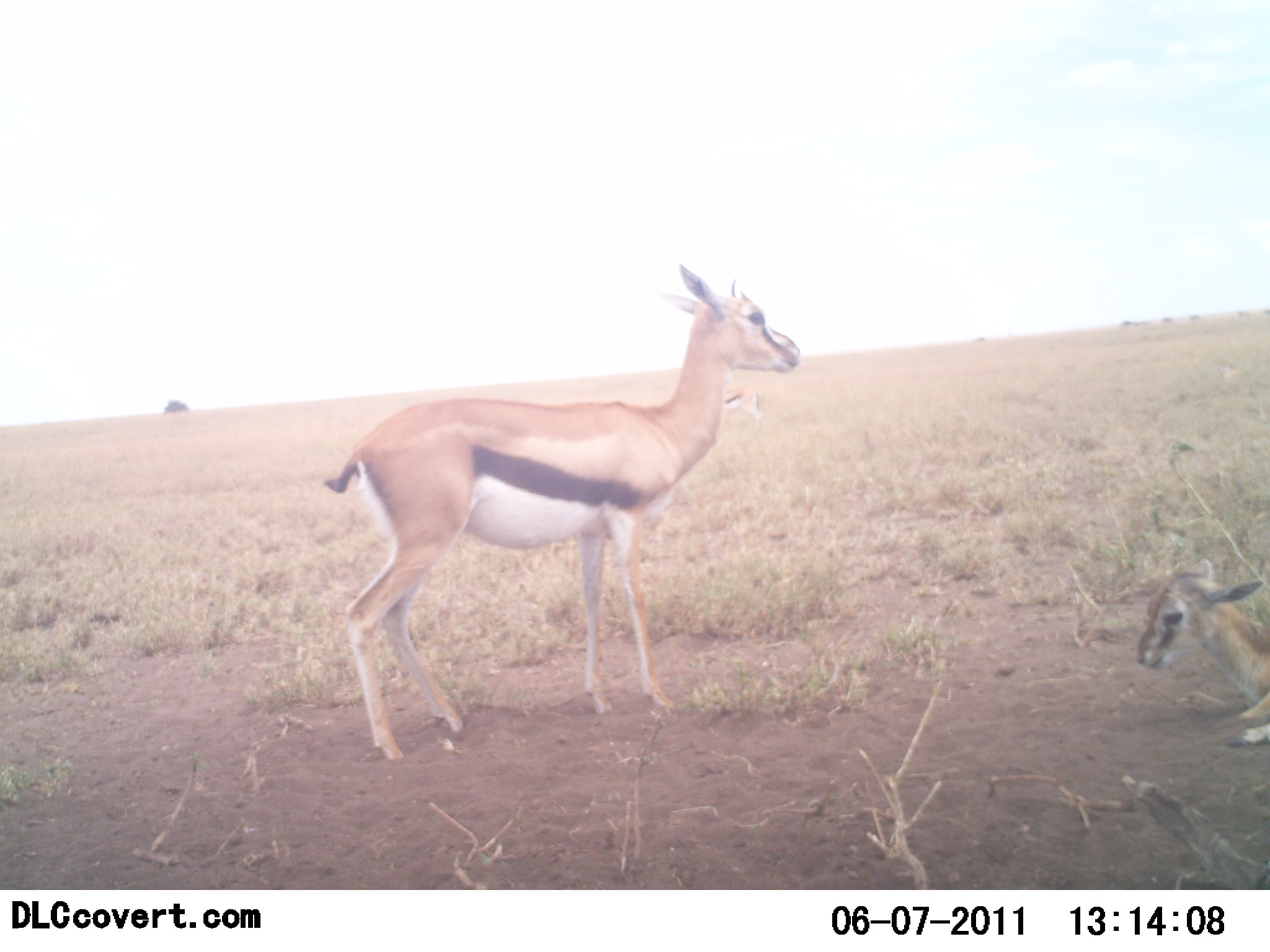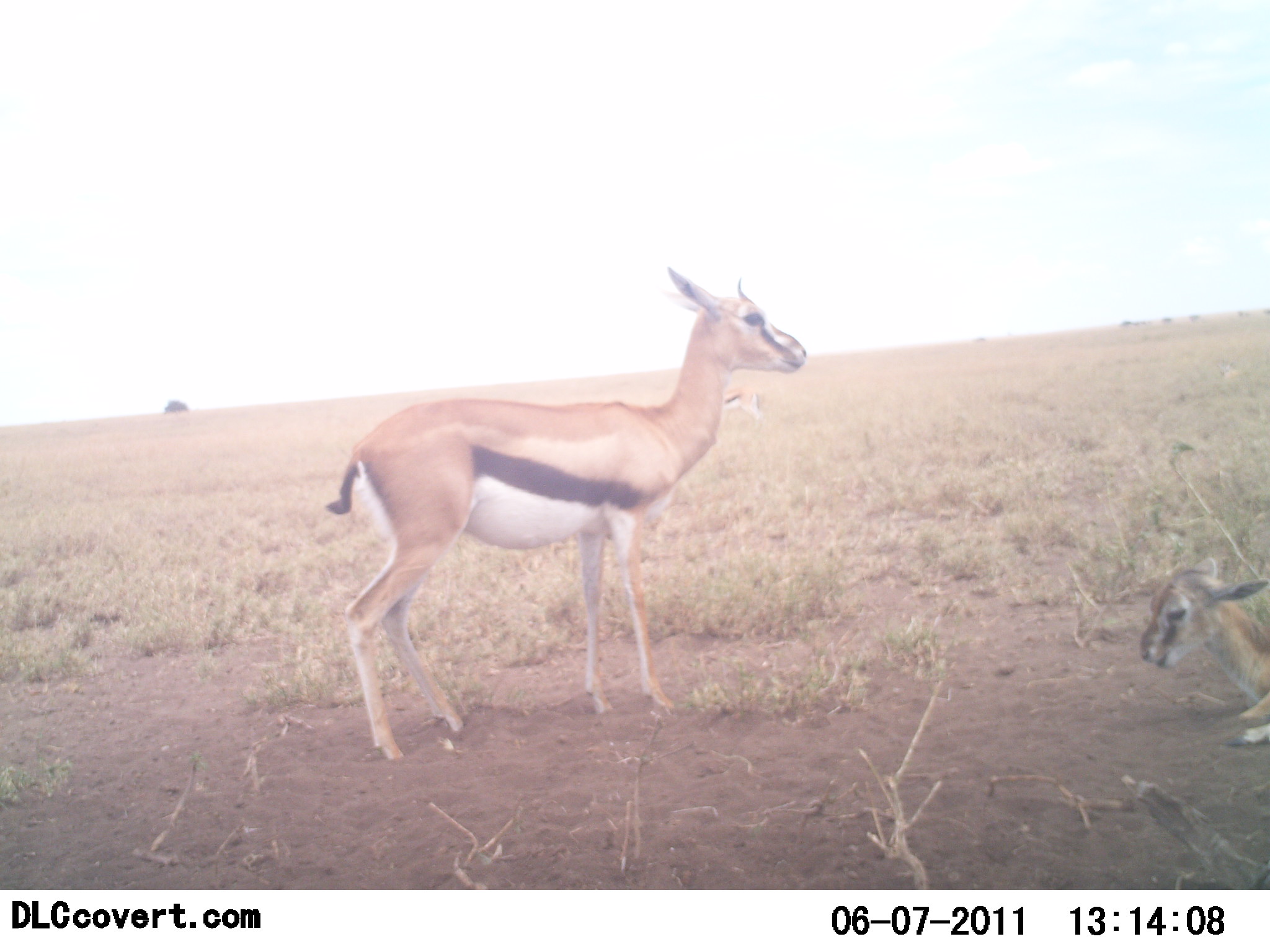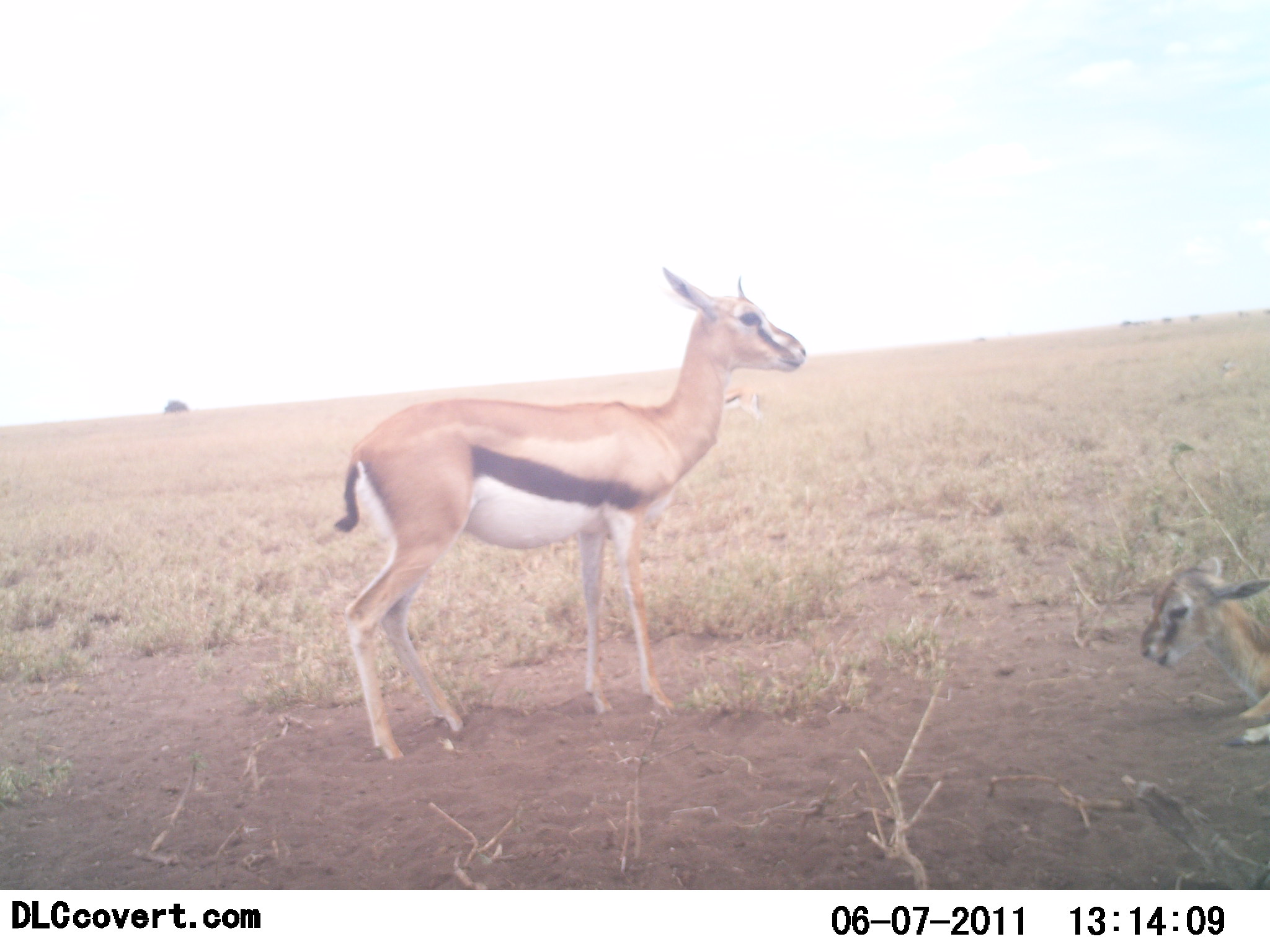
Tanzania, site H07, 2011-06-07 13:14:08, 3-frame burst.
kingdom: Animalia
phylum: Chordata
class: Mammalia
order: Artiodactyla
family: Bovidae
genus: Eudorcas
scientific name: Eudorcas thomsonii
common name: thomson's gazelle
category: gazellethomsons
Gazellethomsons (thomson's gazelle) (Eudorcas thomsonii), count 2. Behavior (volunteer vote fractions): standing 100%, resting 80%, moving 0%, interacting 0%. Young present (vote fraction): 50%. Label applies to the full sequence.